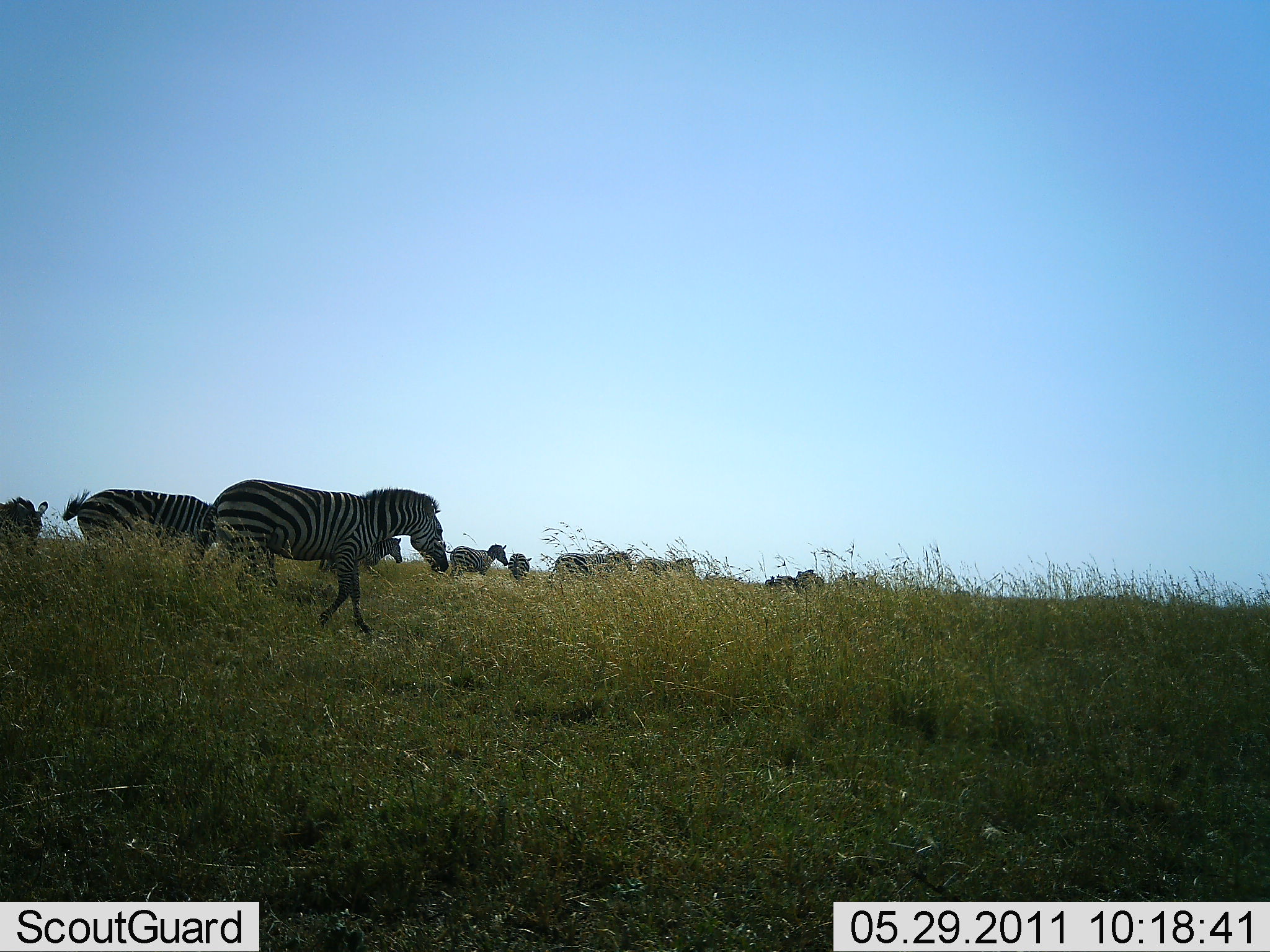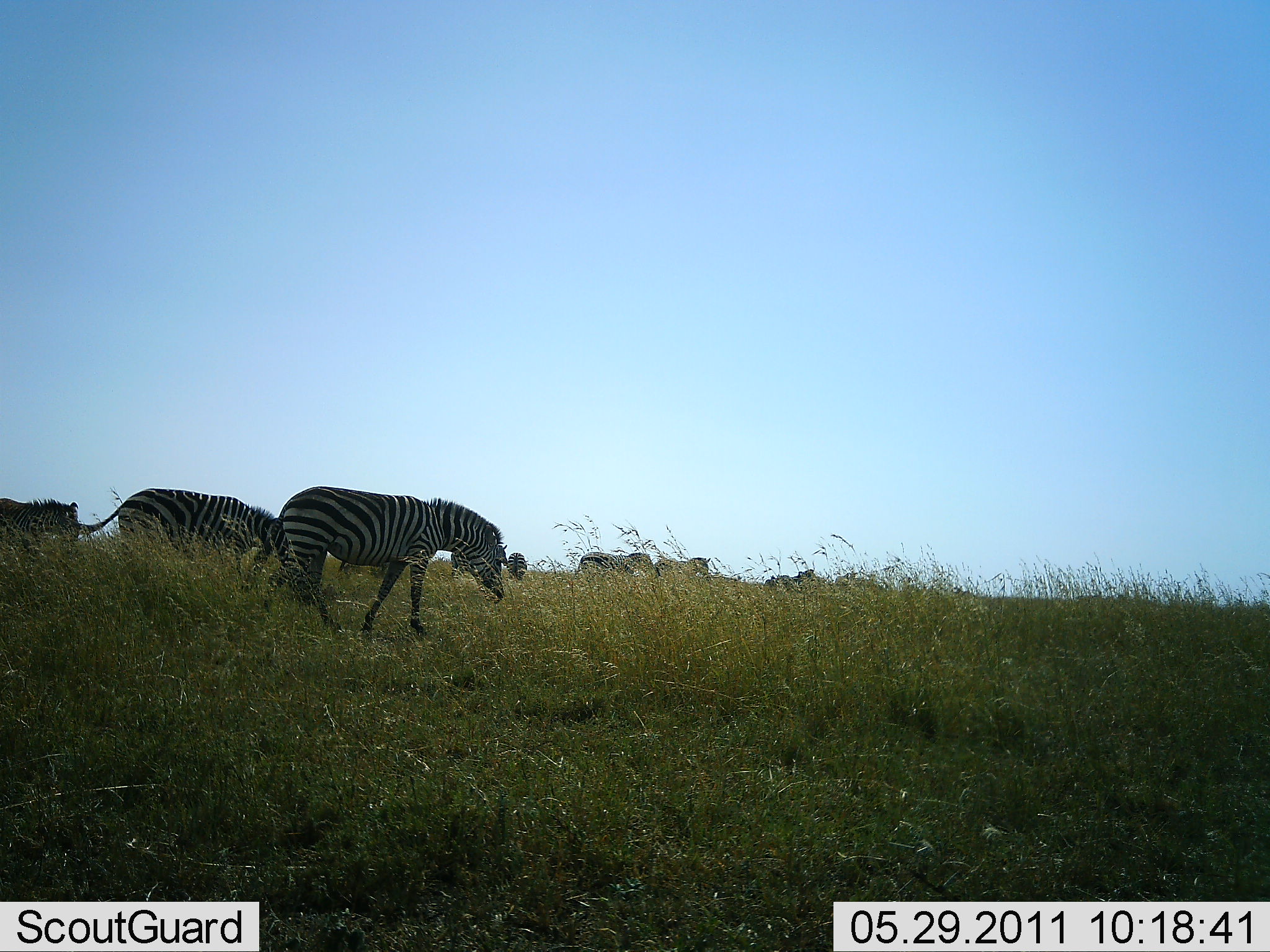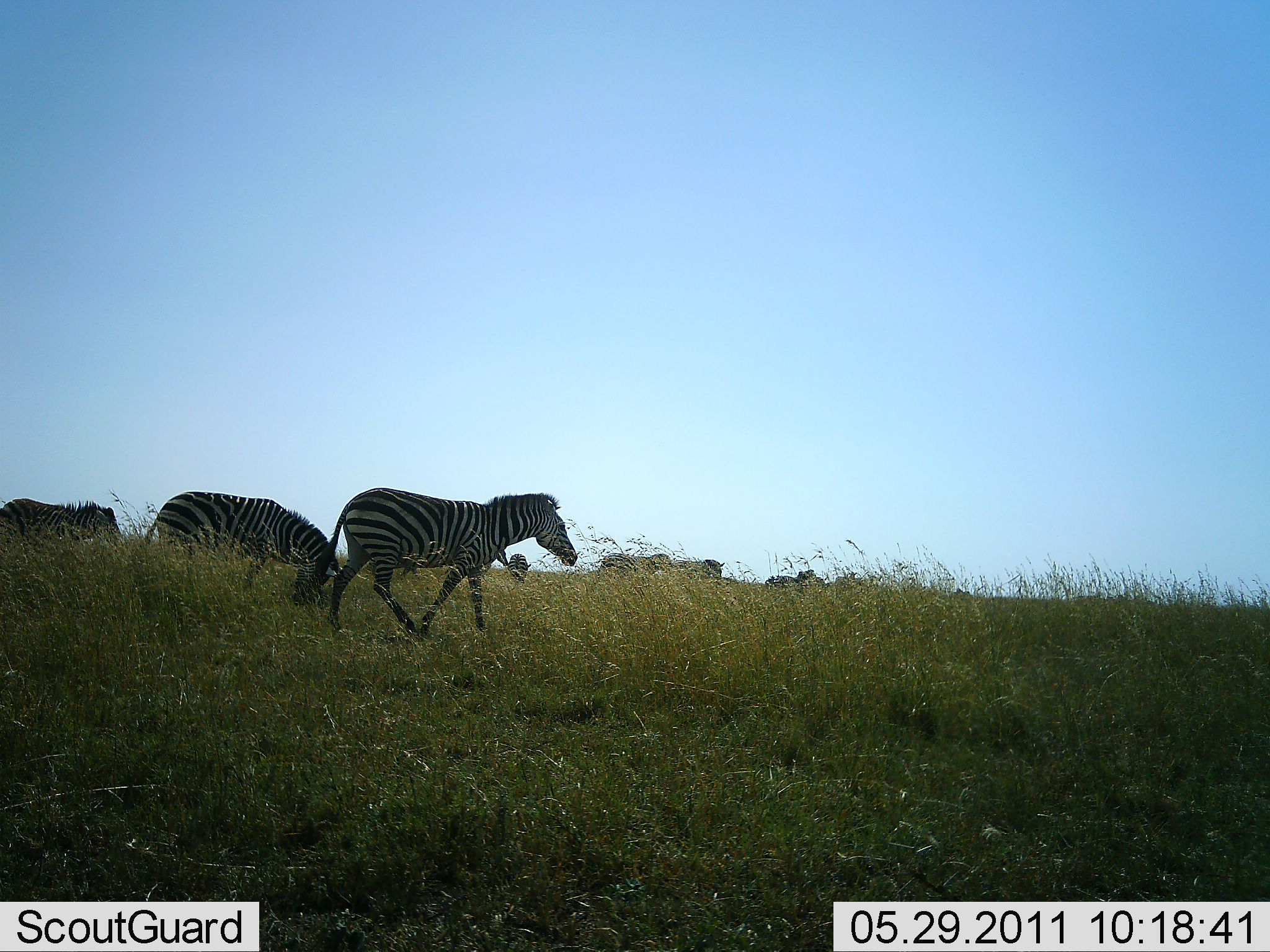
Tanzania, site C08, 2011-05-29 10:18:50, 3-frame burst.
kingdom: Animalia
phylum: Chordata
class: Mammalia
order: Perissodactyla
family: Equidae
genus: Equus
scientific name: Equus quagga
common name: plains zebra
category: zebra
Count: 7.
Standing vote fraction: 20%.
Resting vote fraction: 0%.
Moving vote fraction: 90%.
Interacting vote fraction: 0%.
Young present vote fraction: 0%.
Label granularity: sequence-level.